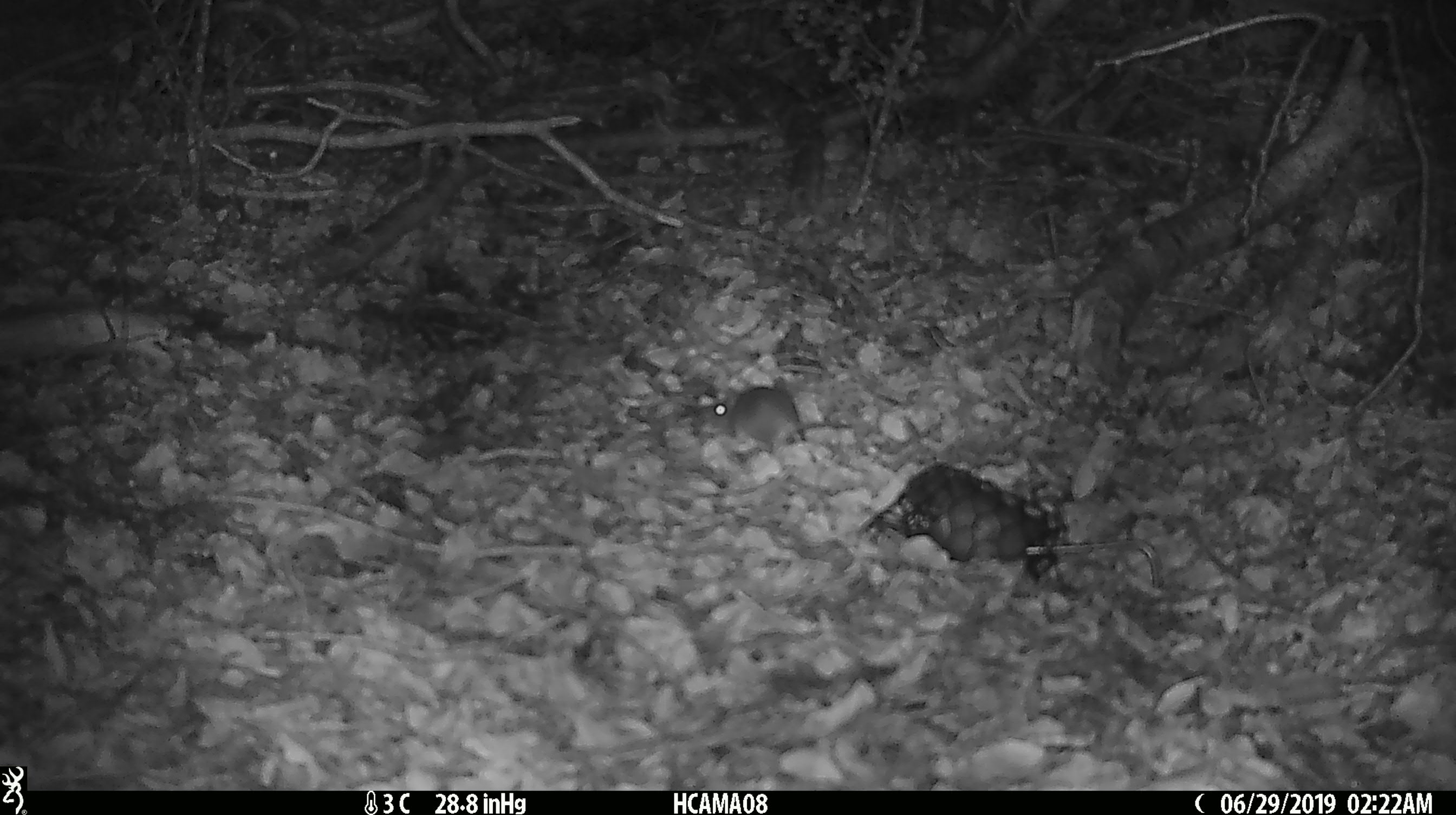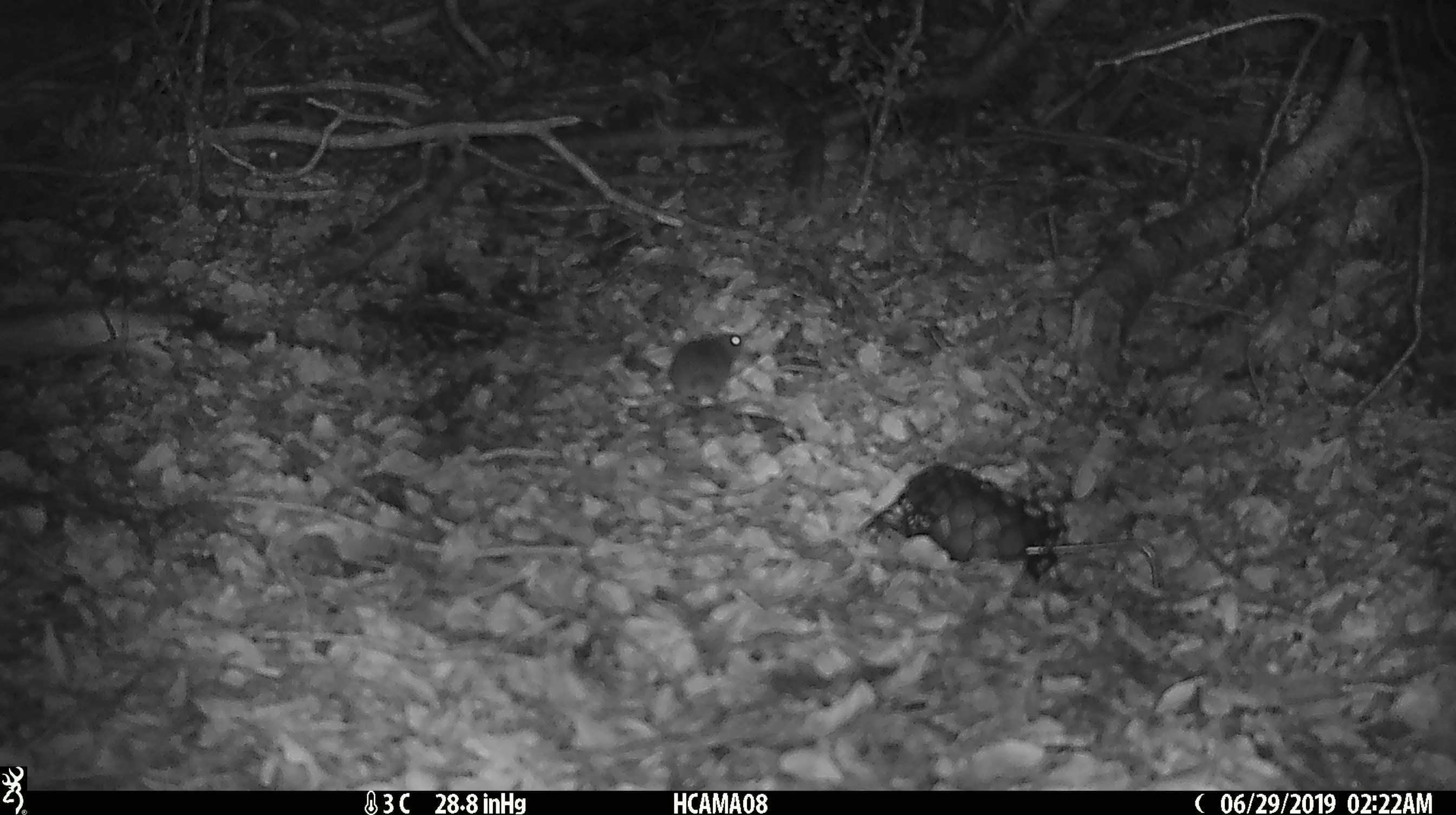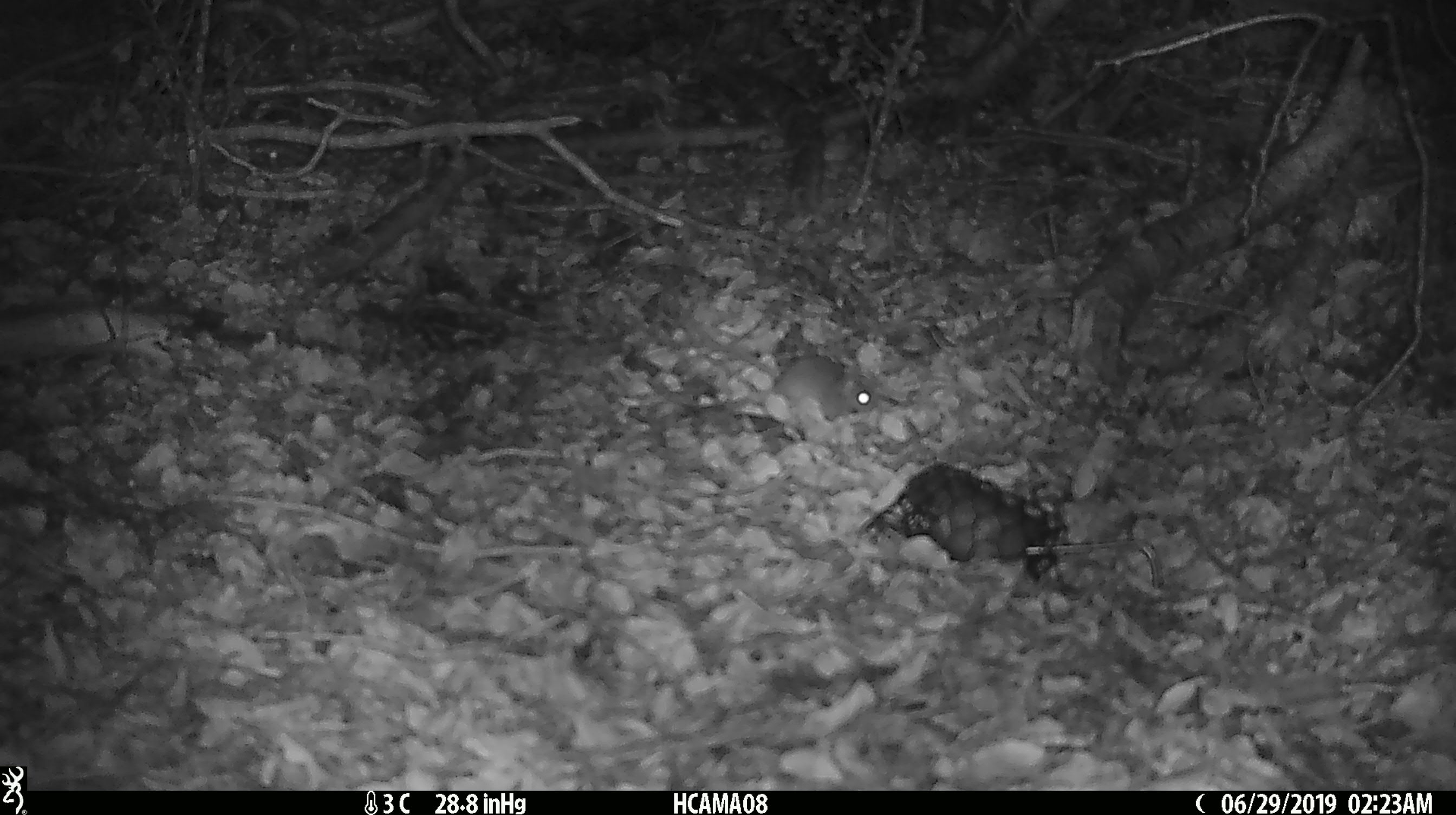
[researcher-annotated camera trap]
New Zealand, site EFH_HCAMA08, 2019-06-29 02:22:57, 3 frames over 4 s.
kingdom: Animalia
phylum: Chordata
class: Mammalia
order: Rodentia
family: Muridae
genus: Mus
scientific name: Mus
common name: mouse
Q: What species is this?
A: Mouse (Mus).